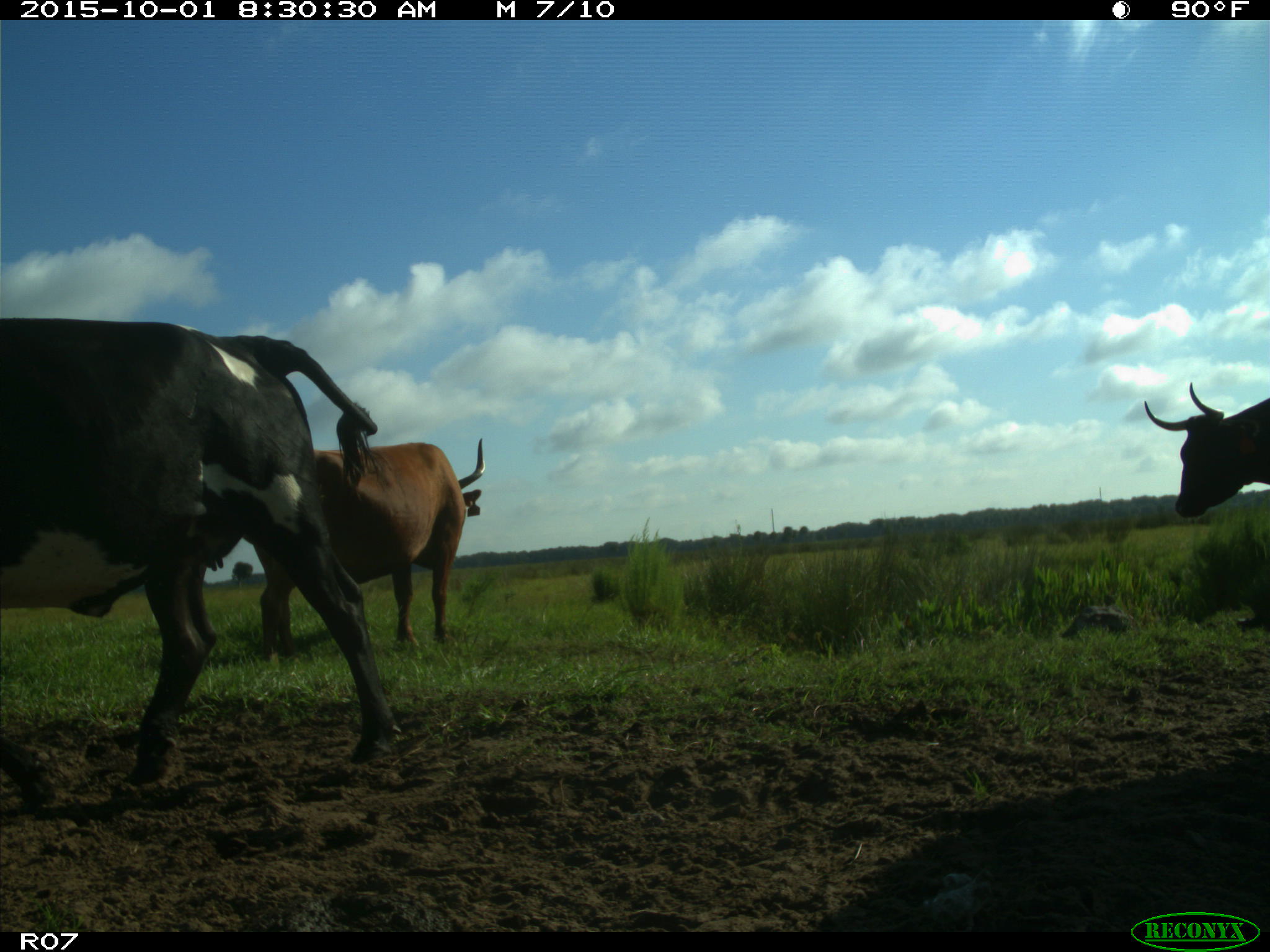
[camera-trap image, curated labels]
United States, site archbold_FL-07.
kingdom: Animalia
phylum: Chordata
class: Mammalia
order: Artiodactyla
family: Bovidae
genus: Bos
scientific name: Bos taurus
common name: domestic cow